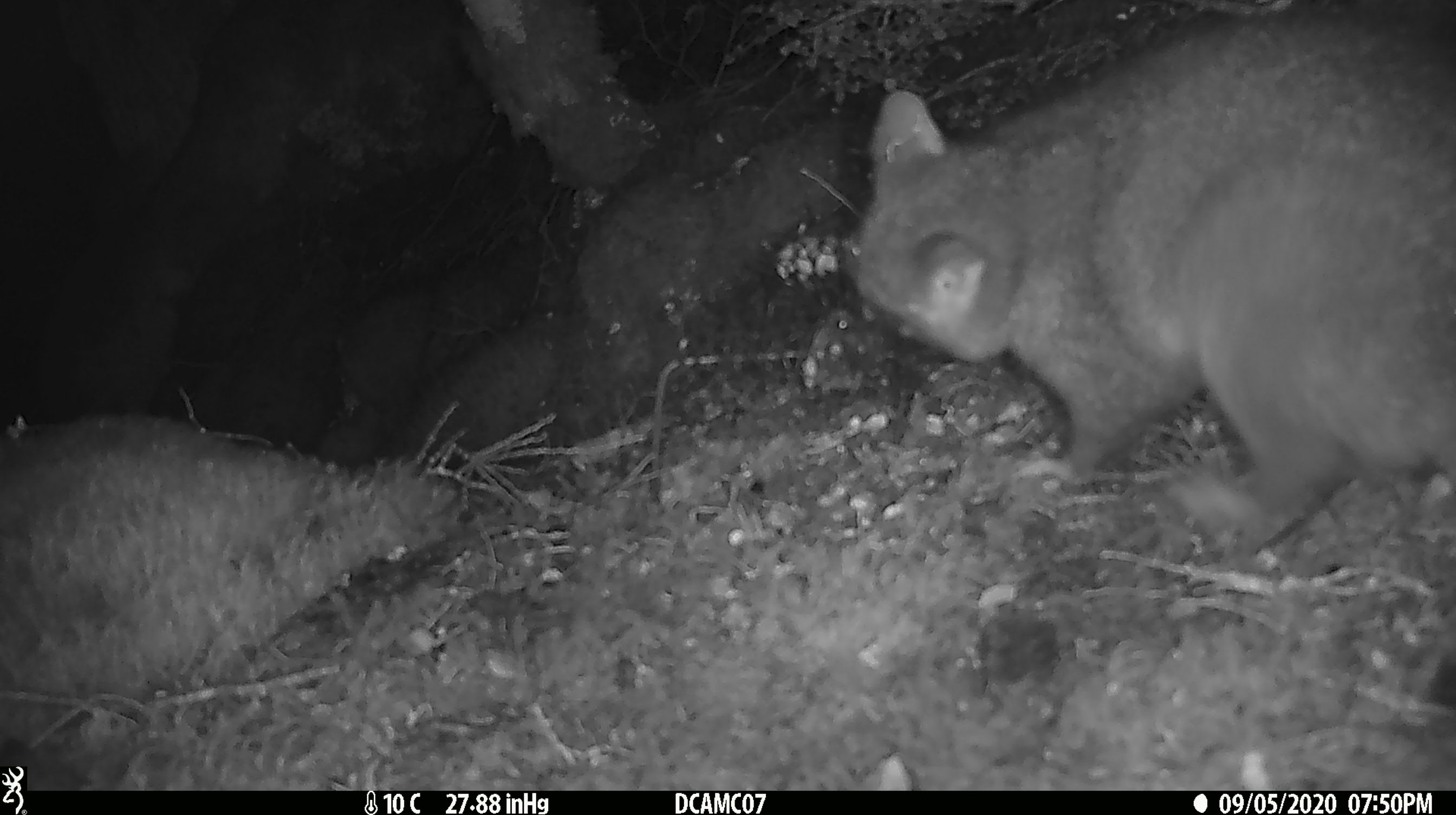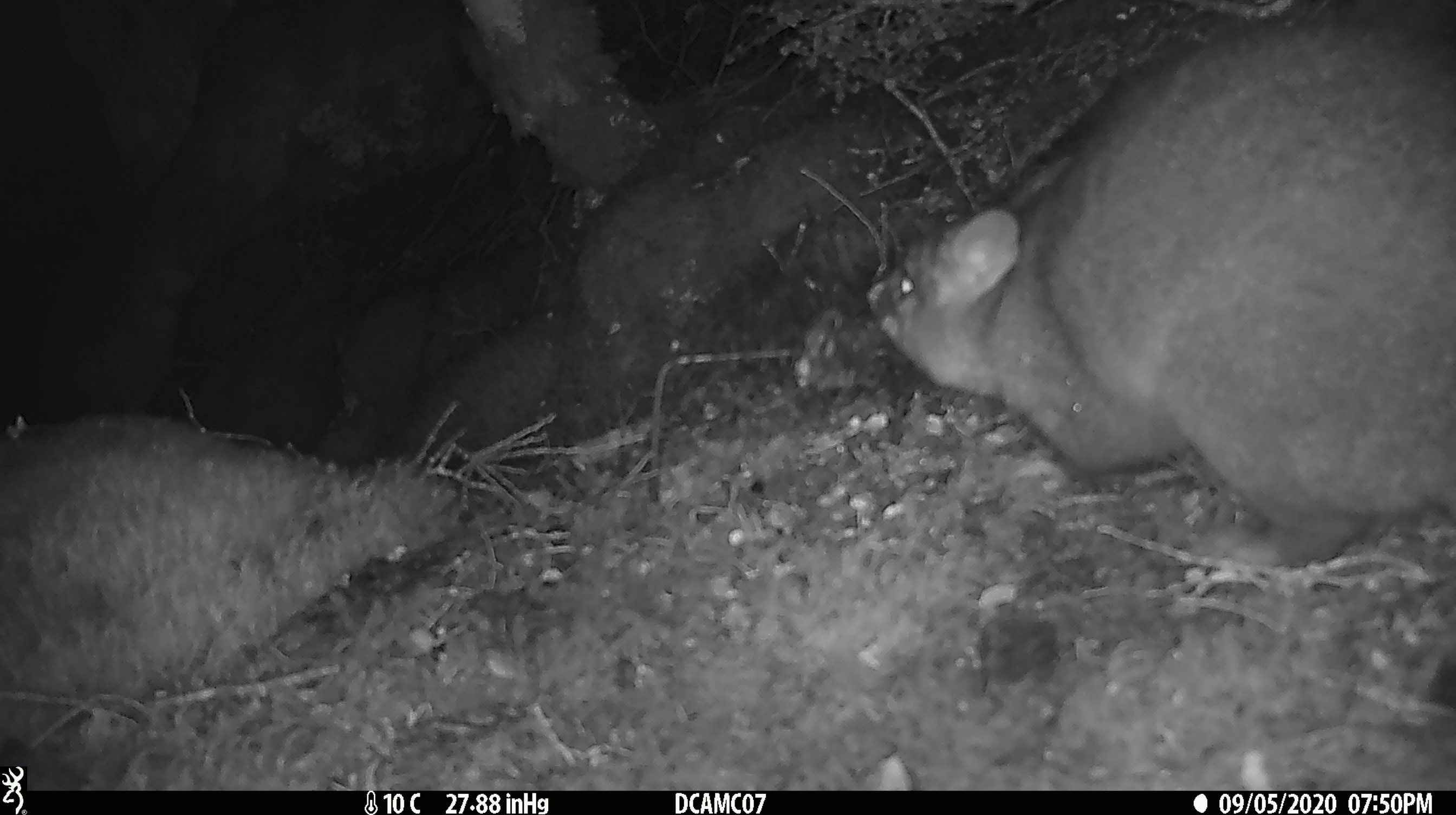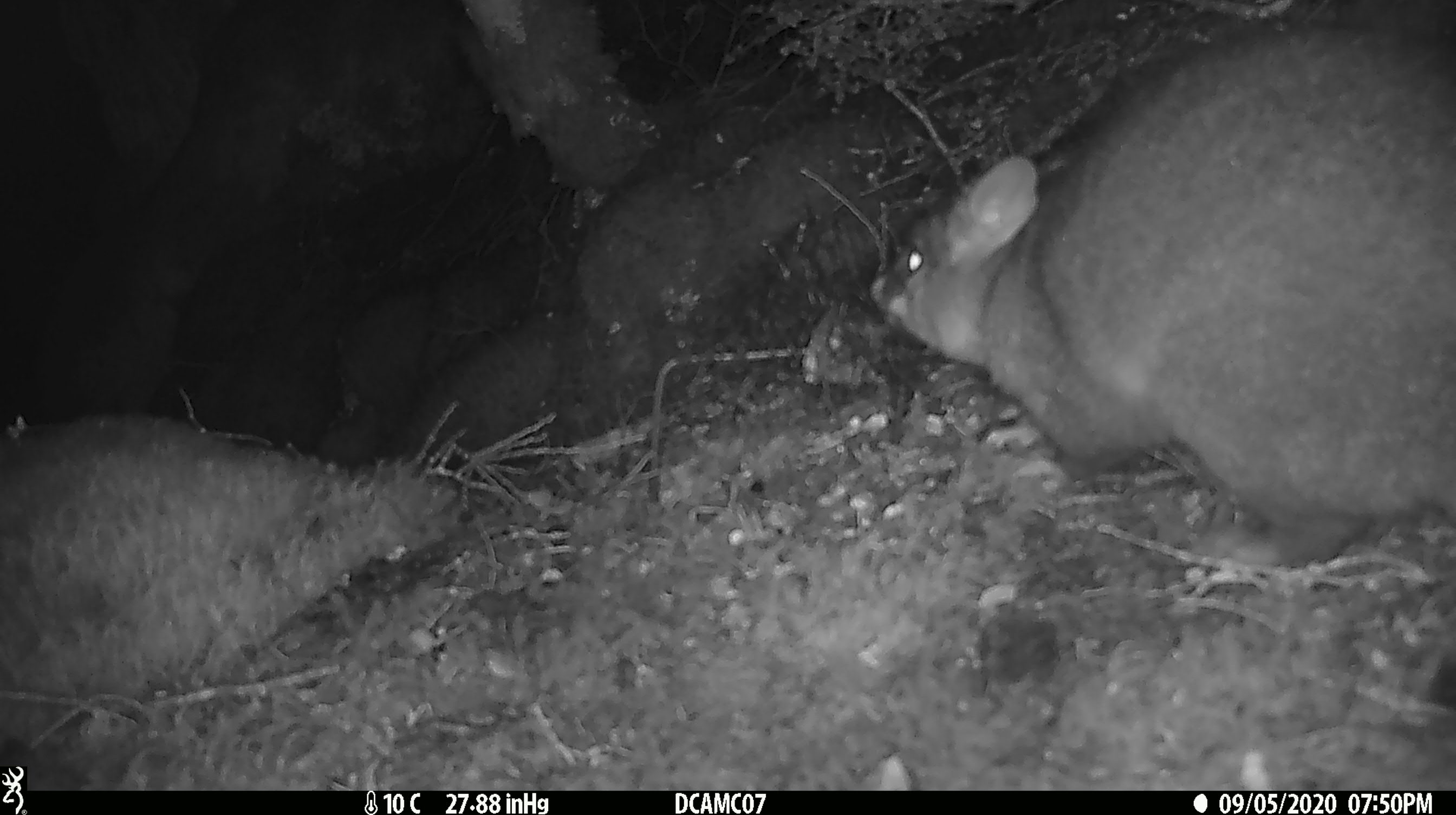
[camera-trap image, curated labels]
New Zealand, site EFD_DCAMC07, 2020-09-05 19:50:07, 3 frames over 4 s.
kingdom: Animalia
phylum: Chordata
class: Mammalia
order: Diprotodontia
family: Phalangeridae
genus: Trichosurus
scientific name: Trichosurus vulpecula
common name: common brushtail possum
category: possum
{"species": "possum (common brushtail possum) (Trichosurus vulpecula)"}